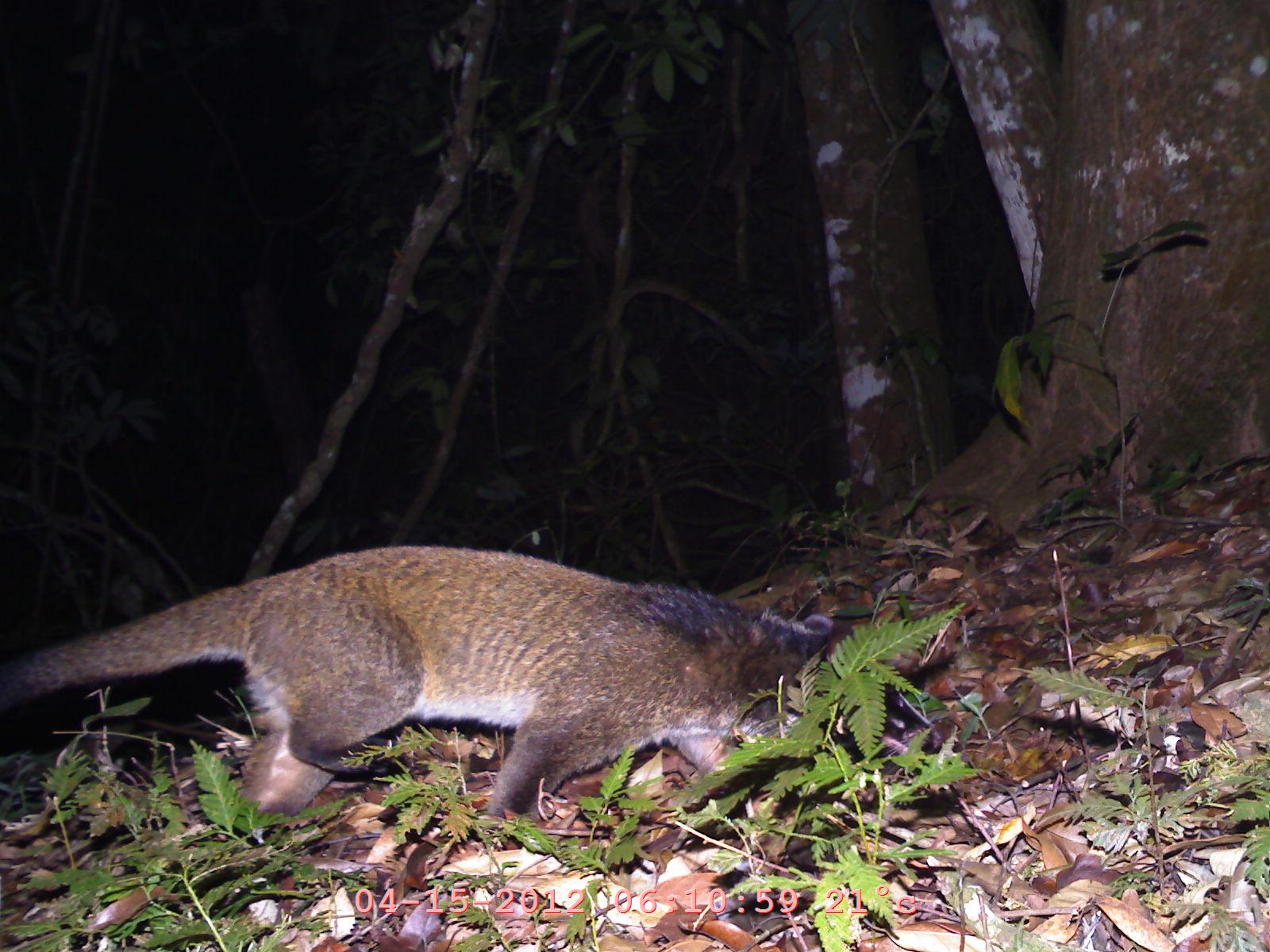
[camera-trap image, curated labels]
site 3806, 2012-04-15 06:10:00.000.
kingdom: Animalia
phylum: Chordata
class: Mammalia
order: Carnivora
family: Viverridae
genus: Paguma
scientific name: Paguma larvata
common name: masked palm civet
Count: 1.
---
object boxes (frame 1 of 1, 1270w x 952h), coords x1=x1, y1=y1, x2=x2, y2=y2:
paguma larvata: x1=0, y1=543, x2=936, y2=841